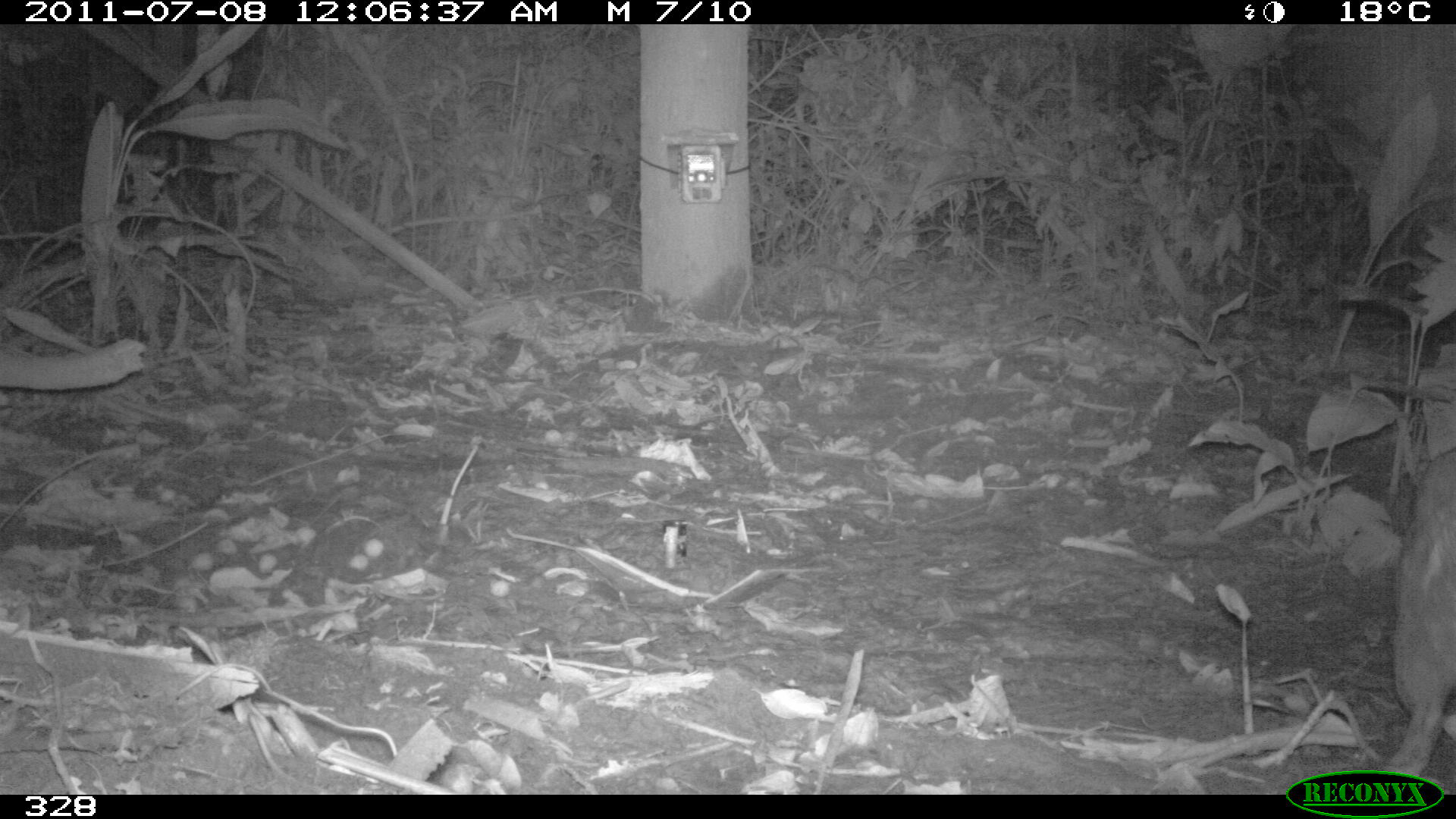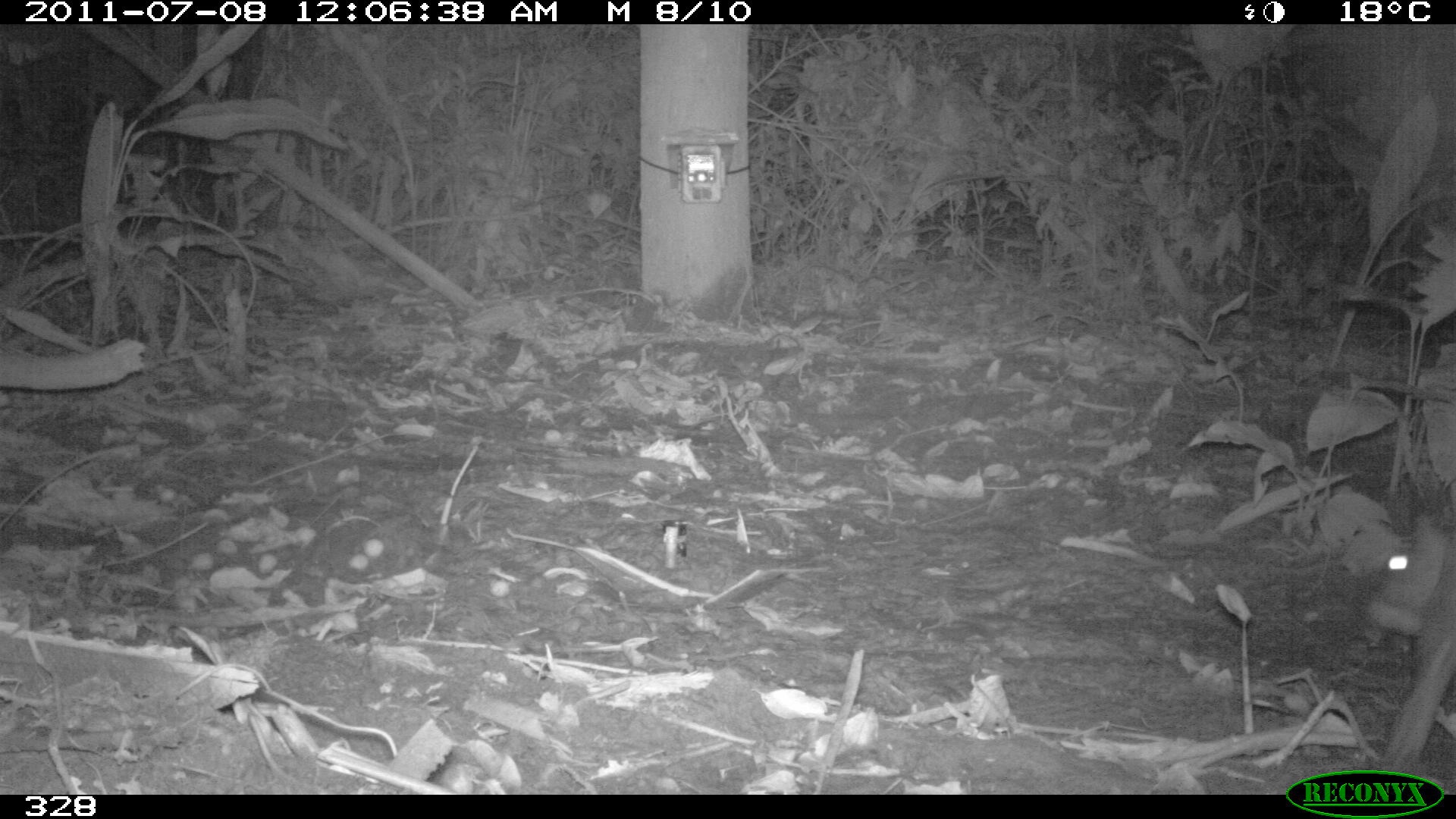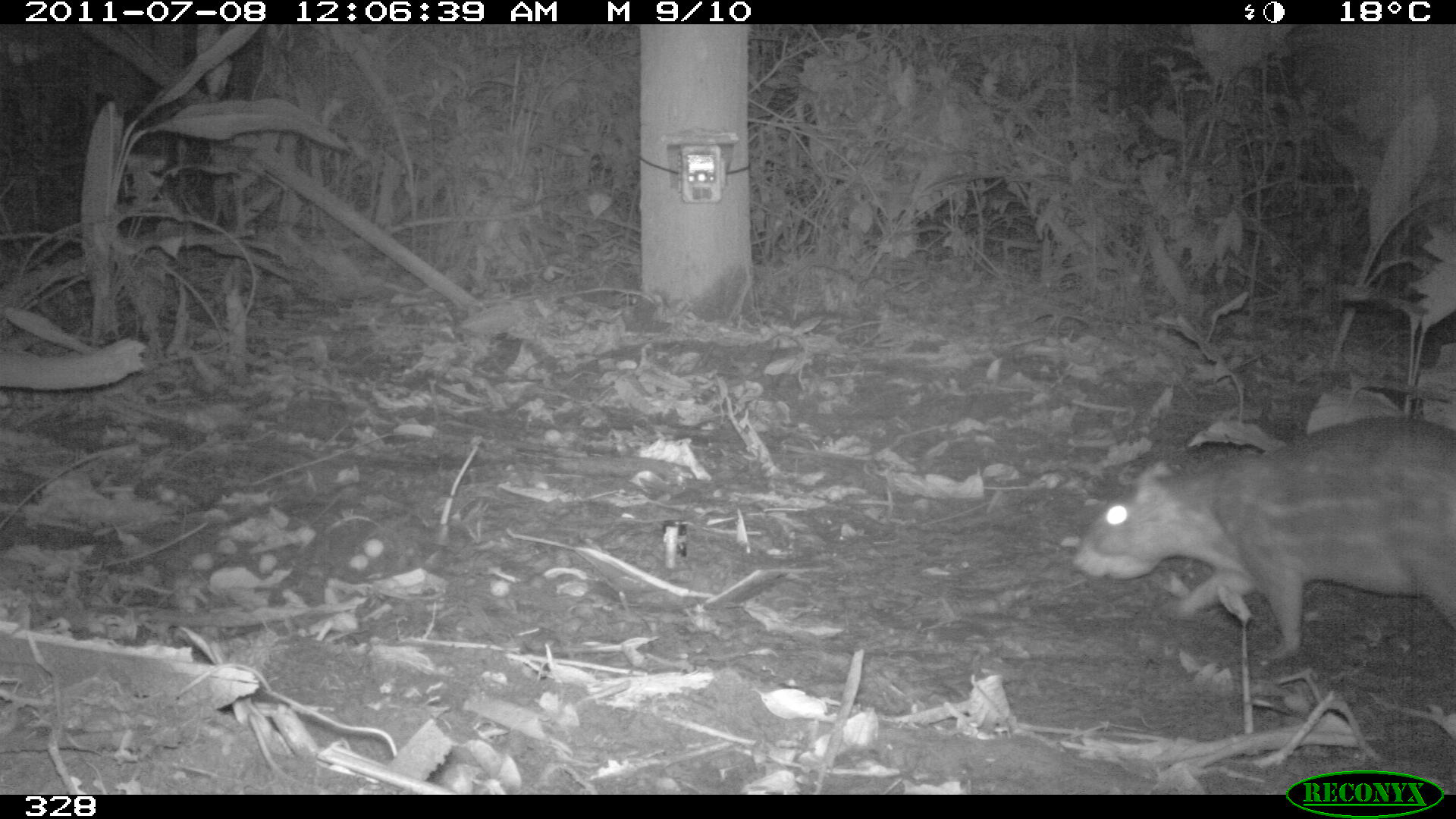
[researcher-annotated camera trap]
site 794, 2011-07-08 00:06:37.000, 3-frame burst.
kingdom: Animalia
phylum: Chordata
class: Mammalia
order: Rodentia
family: Cuniculidae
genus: Cuniculus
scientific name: Cuniculus paca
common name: spotted paca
Cuniculus paca (spotted paca).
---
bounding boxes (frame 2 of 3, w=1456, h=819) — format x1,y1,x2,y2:
cuniculus paca: 1364,517,1456,766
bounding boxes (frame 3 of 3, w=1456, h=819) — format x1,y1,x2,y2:
cuniculus paca: 1072,414,1456,657